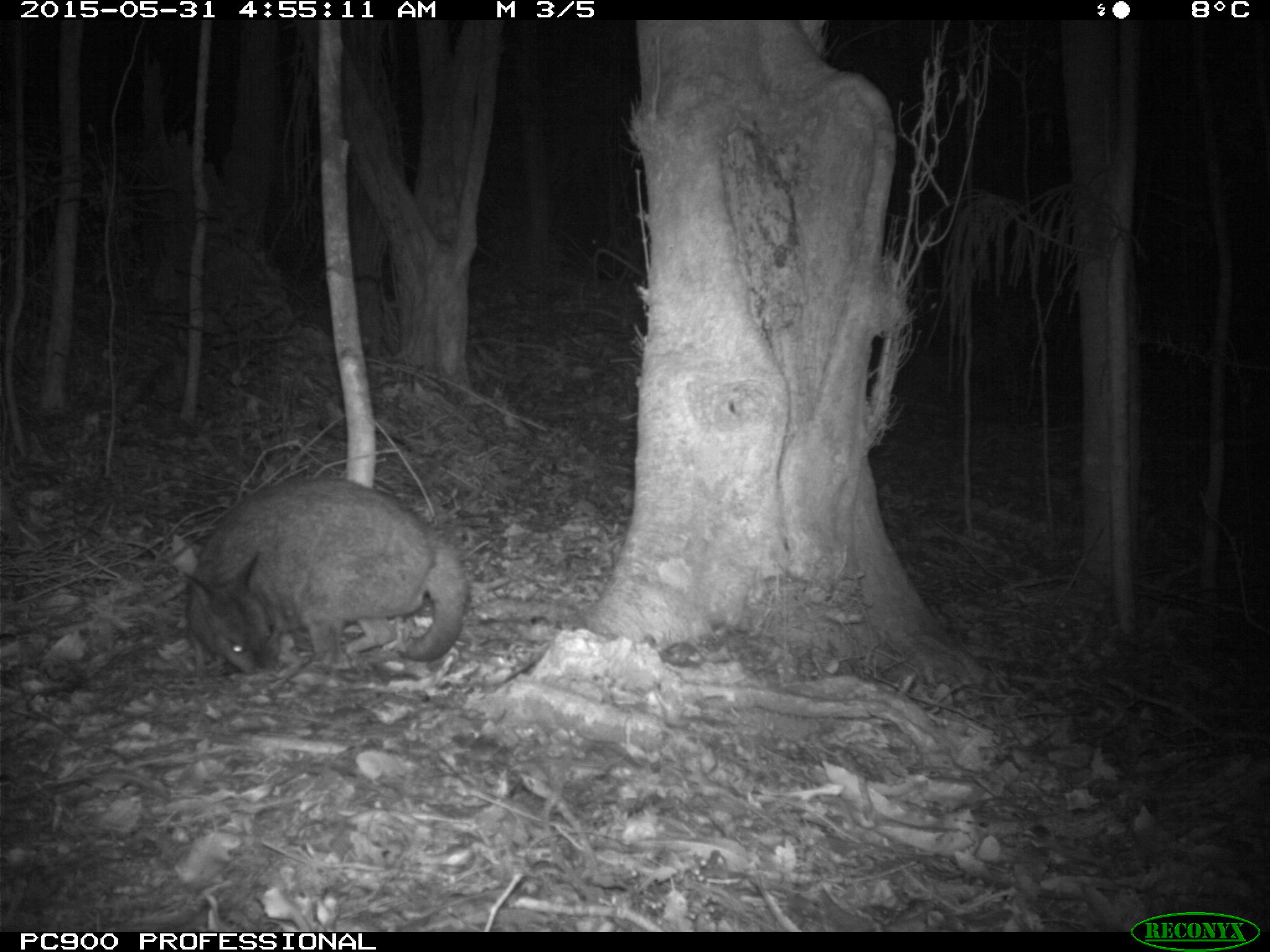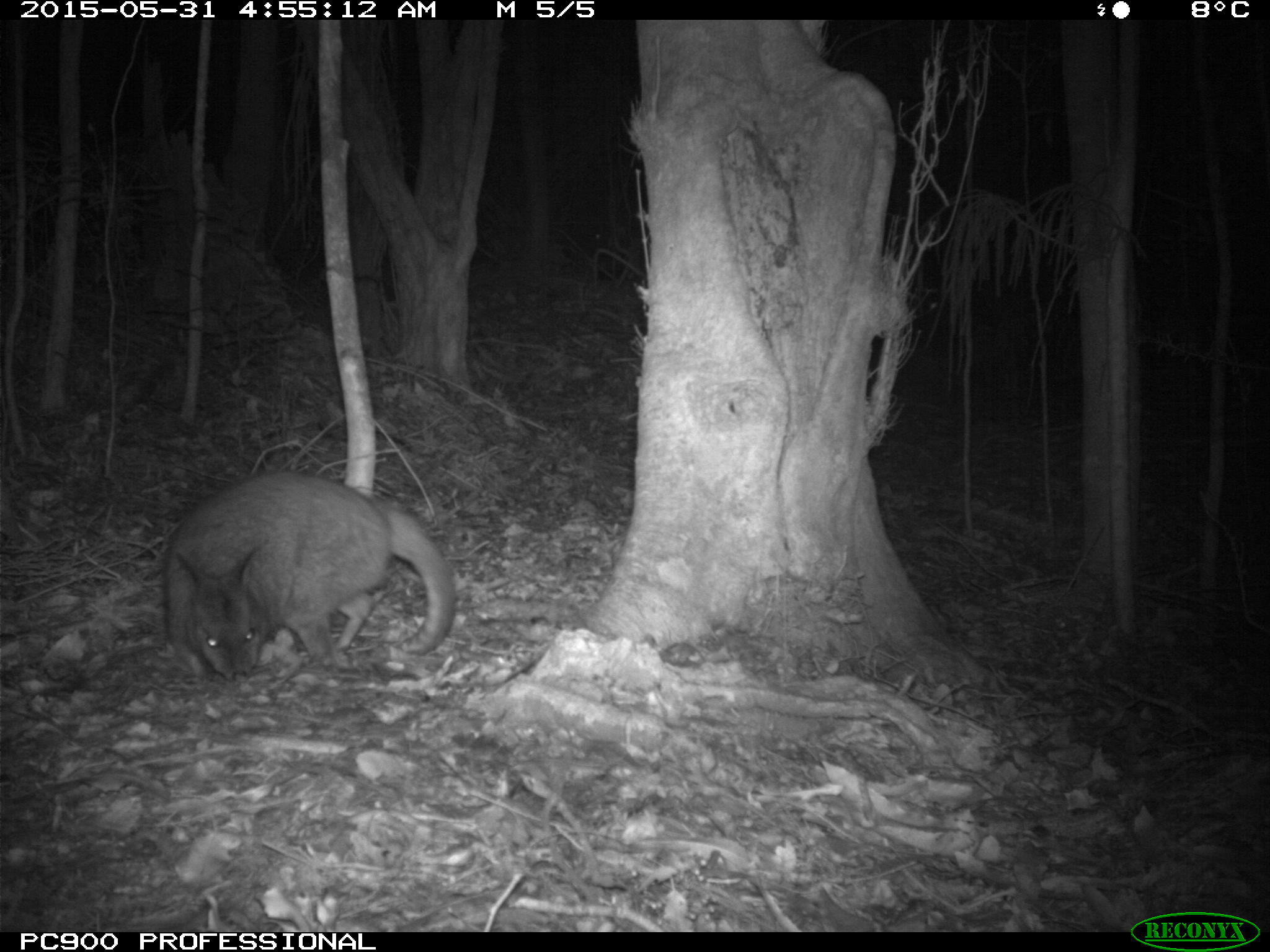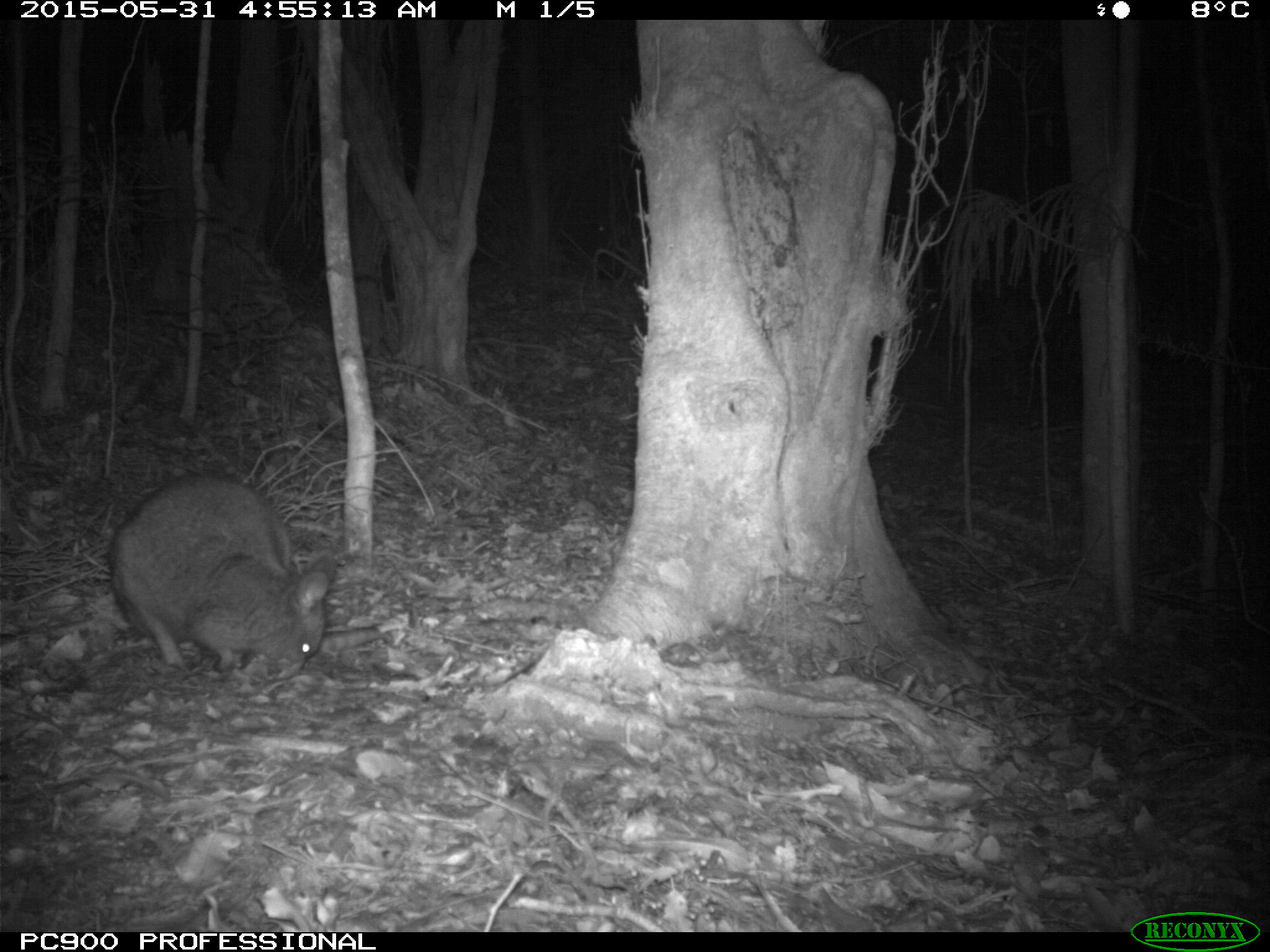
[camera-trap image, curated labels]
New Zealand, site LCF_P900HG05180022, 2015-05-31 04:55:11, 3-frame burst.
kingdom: Animalia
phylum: Chordata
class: Mammalia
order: Diprotodontia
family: Macropodidae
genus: Notamacropus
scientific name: Notamacropus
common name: wallaby